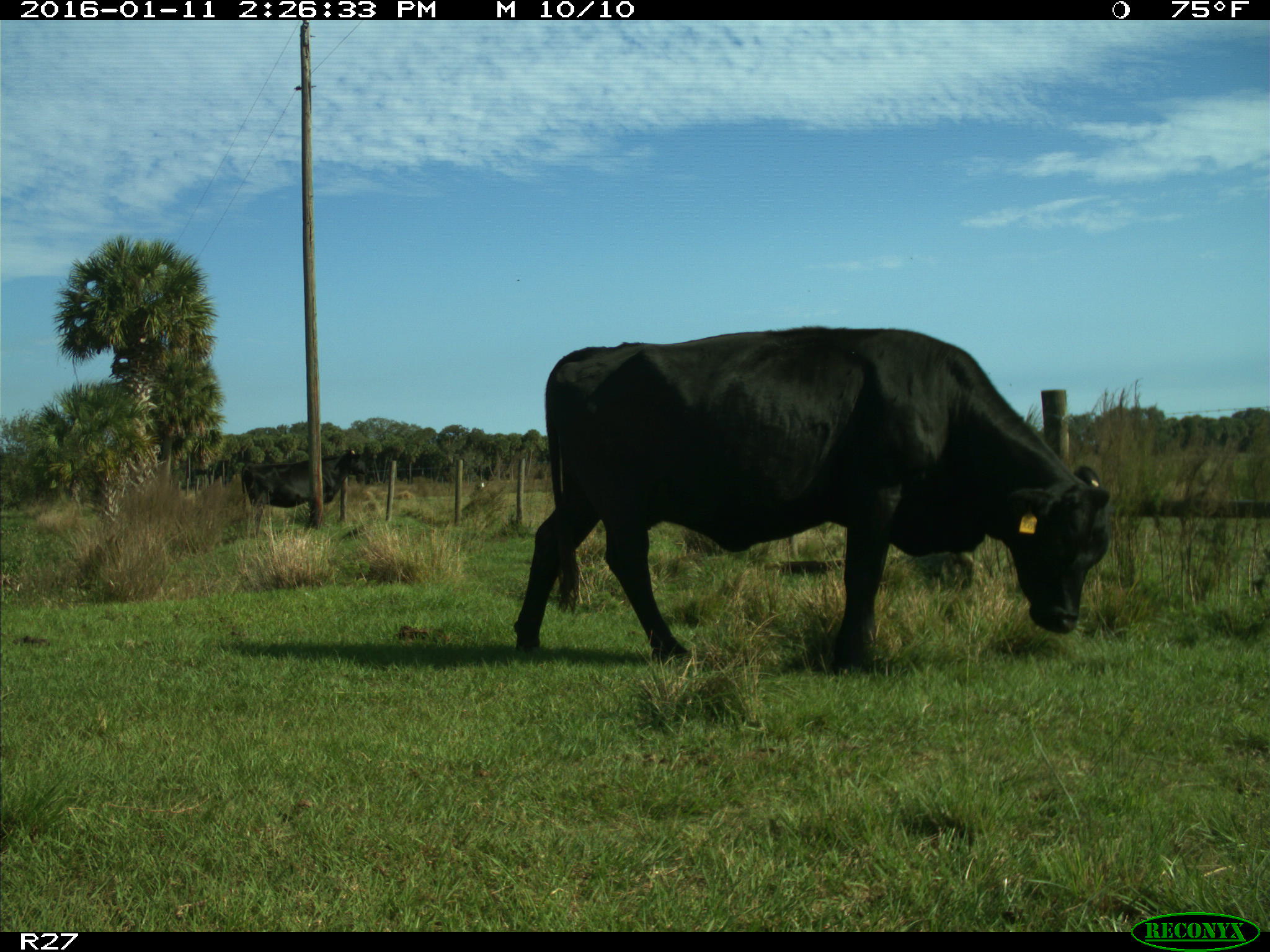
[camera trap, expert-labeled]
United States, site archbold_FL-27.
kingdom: Animalia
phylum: Chordata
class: Mammalia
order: Artiodactyla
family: Bovidae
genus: Bos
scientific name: Bos taurus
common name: domestic cow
Bos taurus (domestic cow).